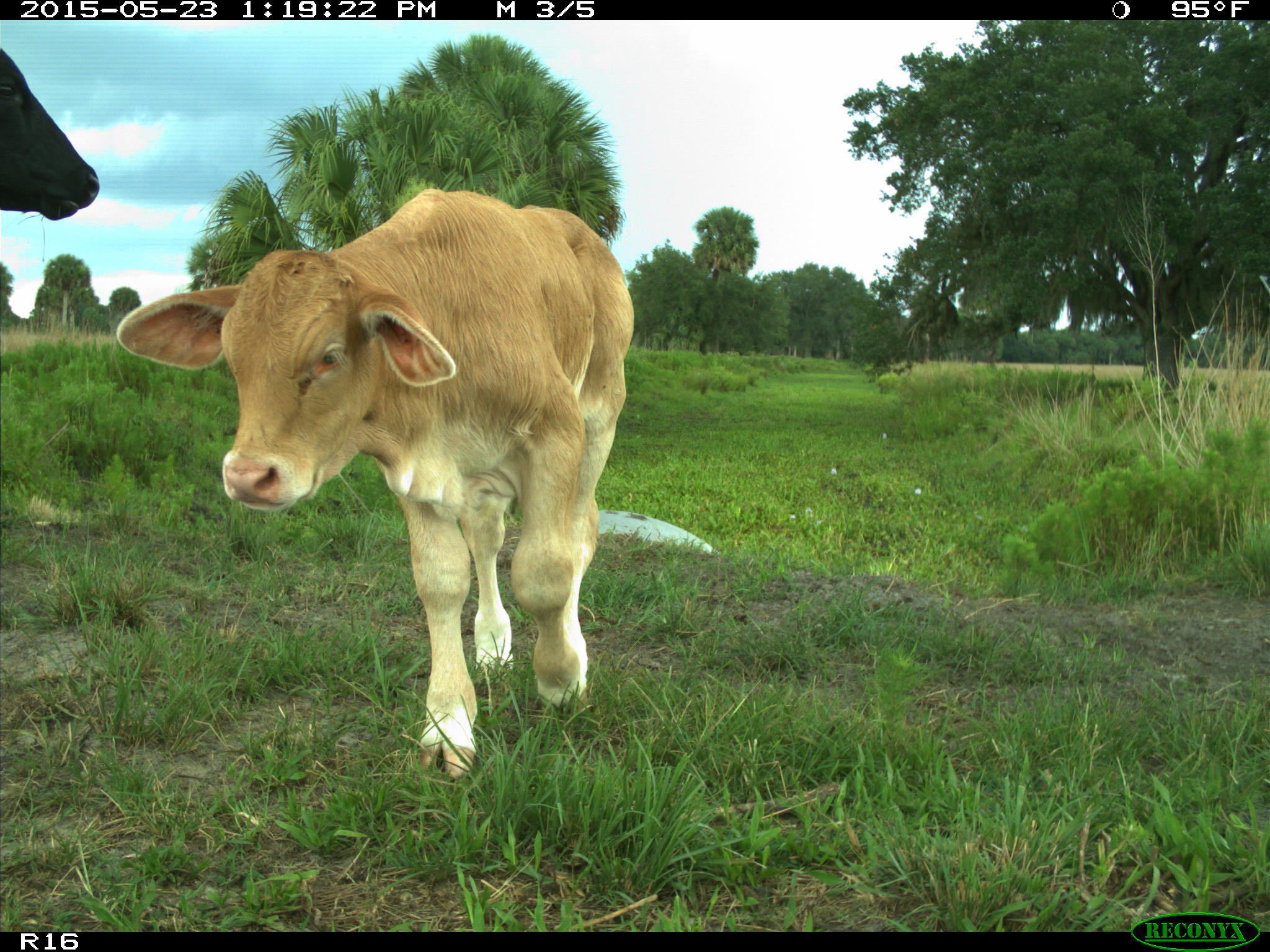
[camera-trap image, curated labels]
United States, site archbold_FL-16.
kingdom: Animalia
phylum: Chordata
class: Mammalia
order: Artiodactyla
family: Bovidae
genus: Bos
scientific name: Bos taurus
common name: domestic cow